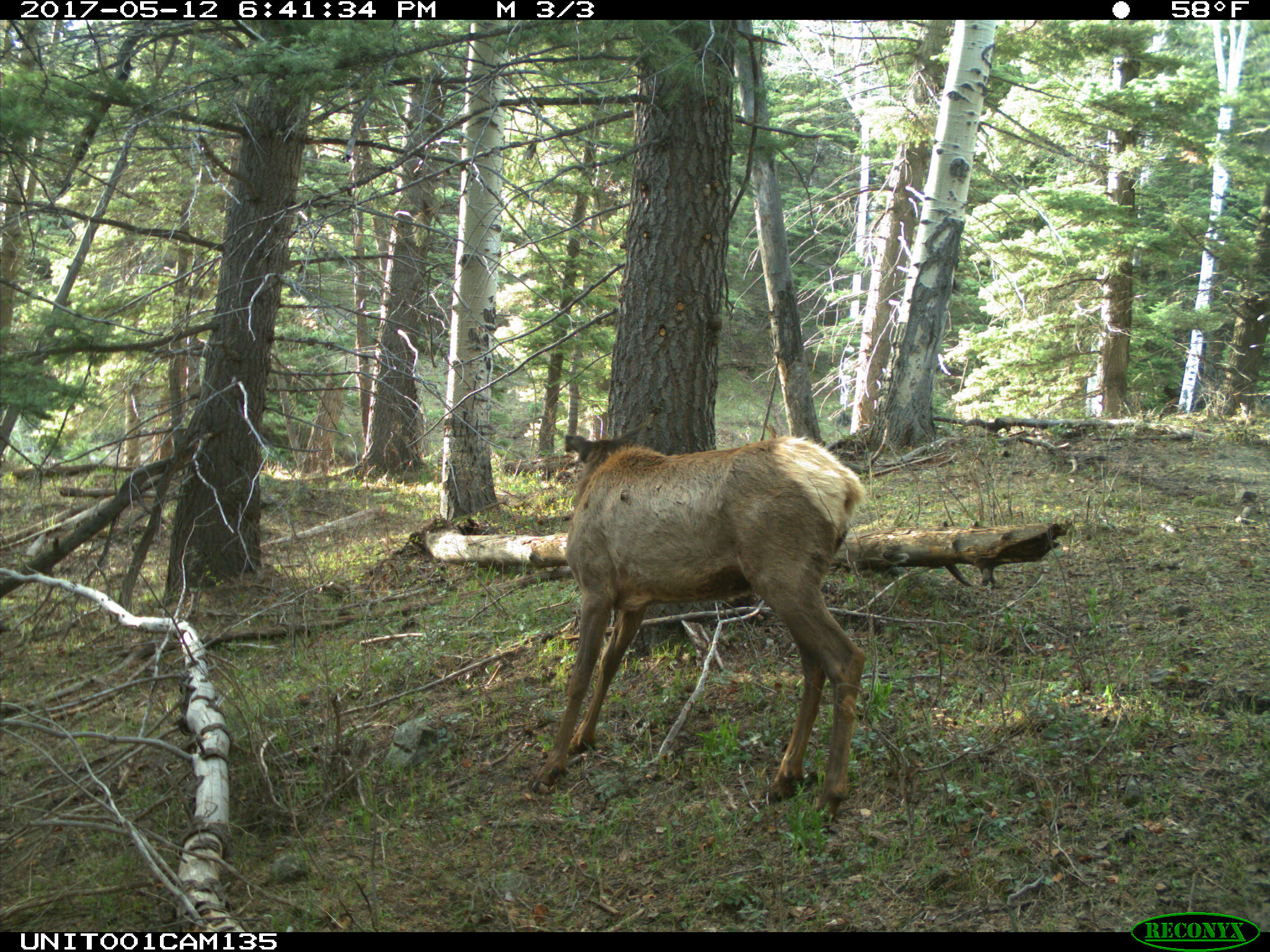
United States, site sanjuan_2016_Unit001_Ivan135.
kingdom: Animalia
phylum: Chordata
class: Mammalia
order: Artiodactyla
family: Cervidae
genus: Cervus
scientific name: Cervus elaphus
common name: red deer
Cervus elaphus (red deer).